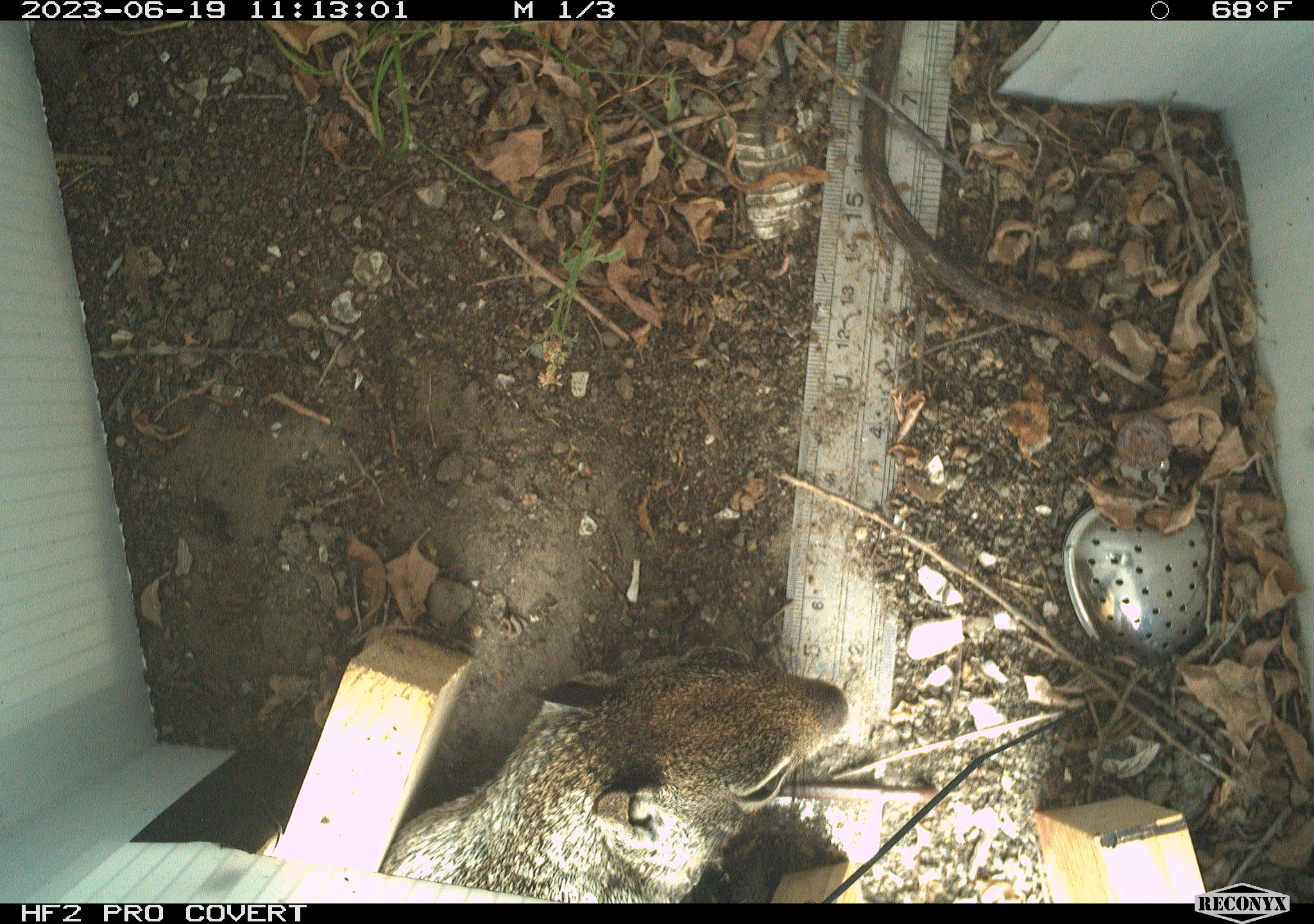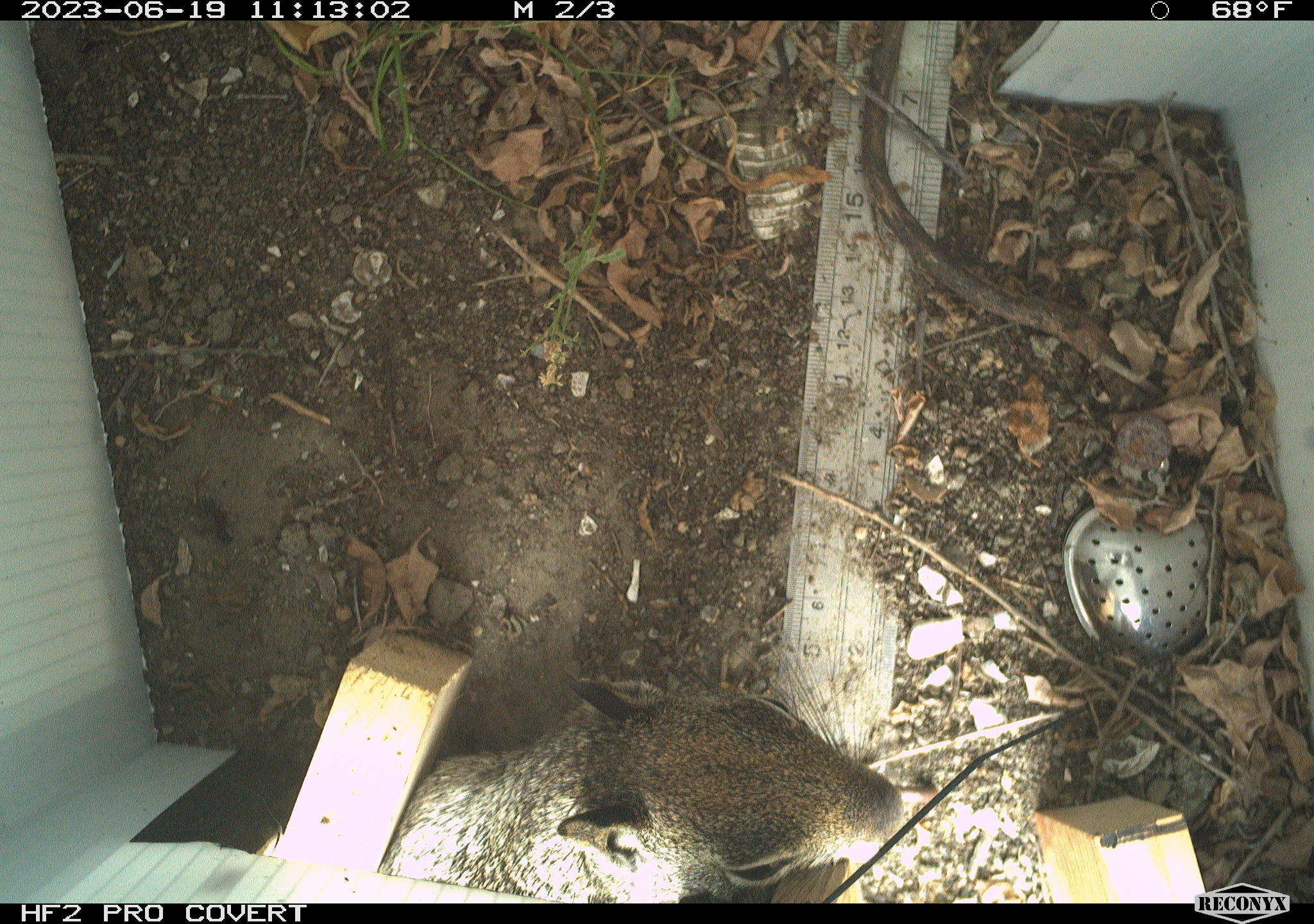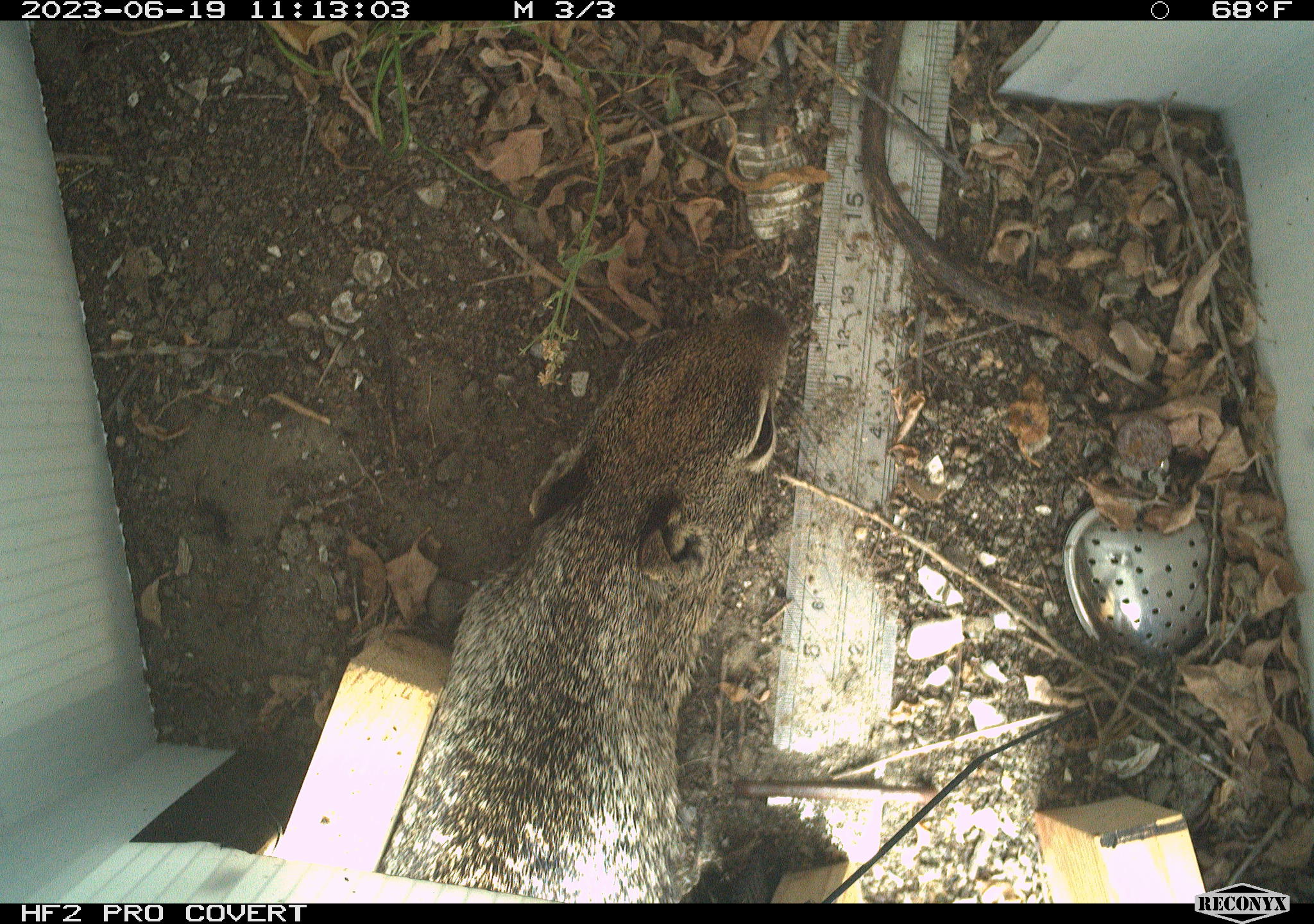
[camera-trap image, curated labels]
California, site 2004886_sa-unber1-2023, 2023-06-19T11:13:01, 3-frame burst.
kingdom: Animalia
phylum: Chordata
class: Mammalia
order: Rodentia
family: Sciuridae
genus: Otospermophilus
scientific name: Otospermophilus beecheyi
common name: california ground squirrel